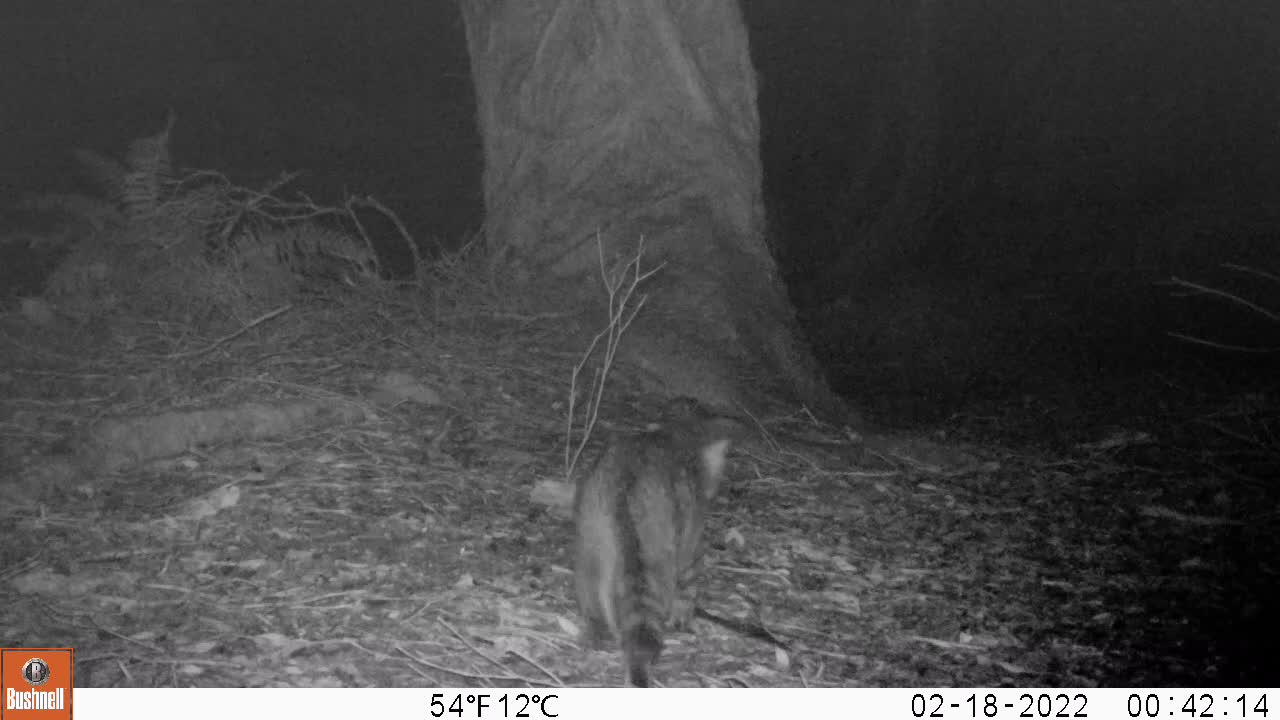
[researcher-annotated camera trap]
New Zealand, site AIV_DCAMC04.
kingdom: Animalia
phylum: Chordata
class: Mammalia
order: Carnivora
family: Felidae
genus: Felis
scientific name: Felis catus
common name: domestic cat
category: cat